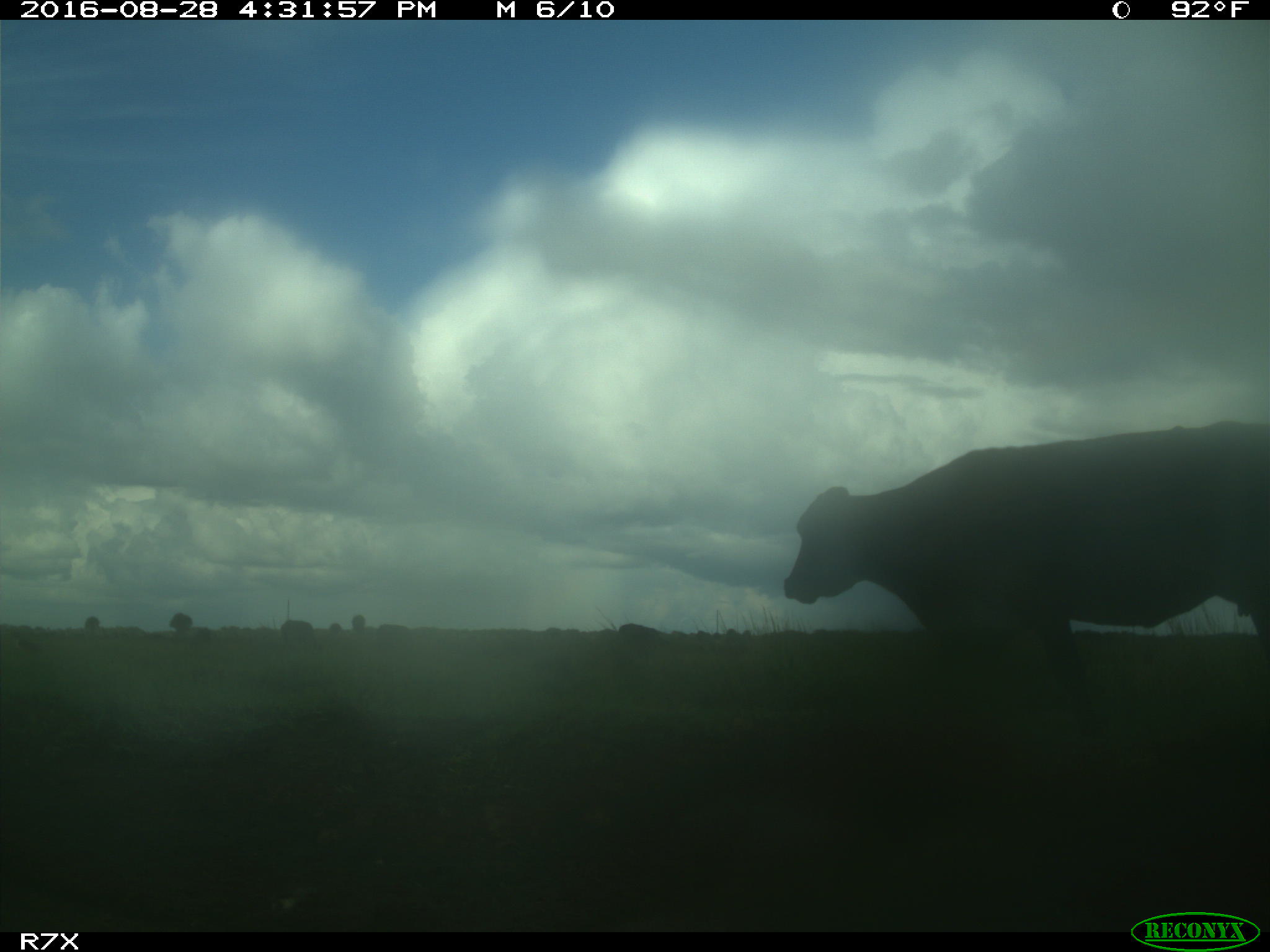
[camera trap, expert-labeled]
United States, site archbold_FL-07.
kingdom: Animalia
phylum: Chordata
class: Mammalia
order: Artiodactyla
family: Bovidae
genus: Bos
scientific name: Bos taurus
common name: domestic cow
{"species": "Bos taurus (domestic cow)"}